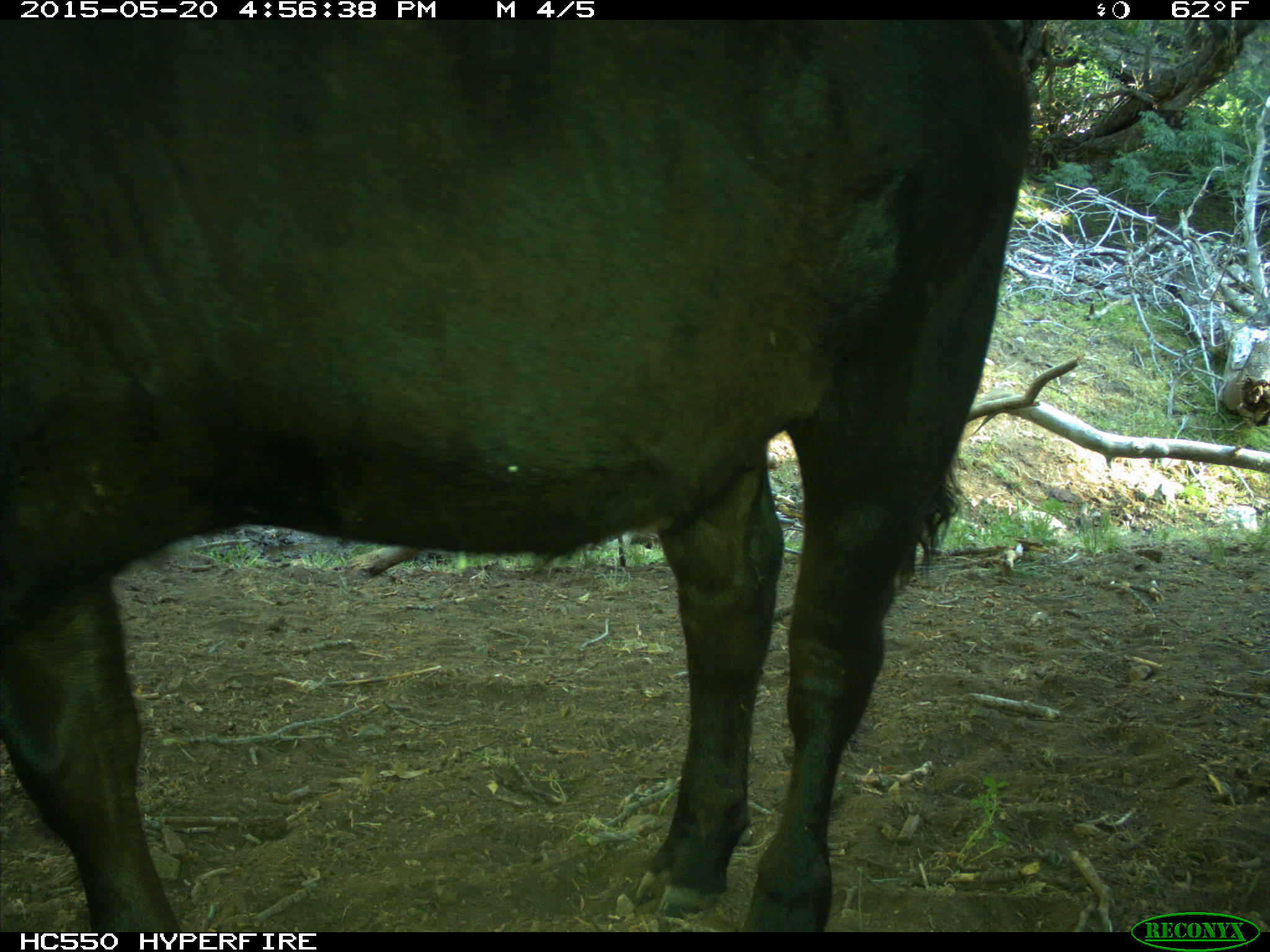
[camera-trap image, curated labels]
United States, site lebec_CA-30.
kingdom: Animalia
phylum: Chordata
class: Mammalia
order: Artiodactyla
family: Bovidae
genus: Bos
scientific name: Bos taurus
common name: domestic cow